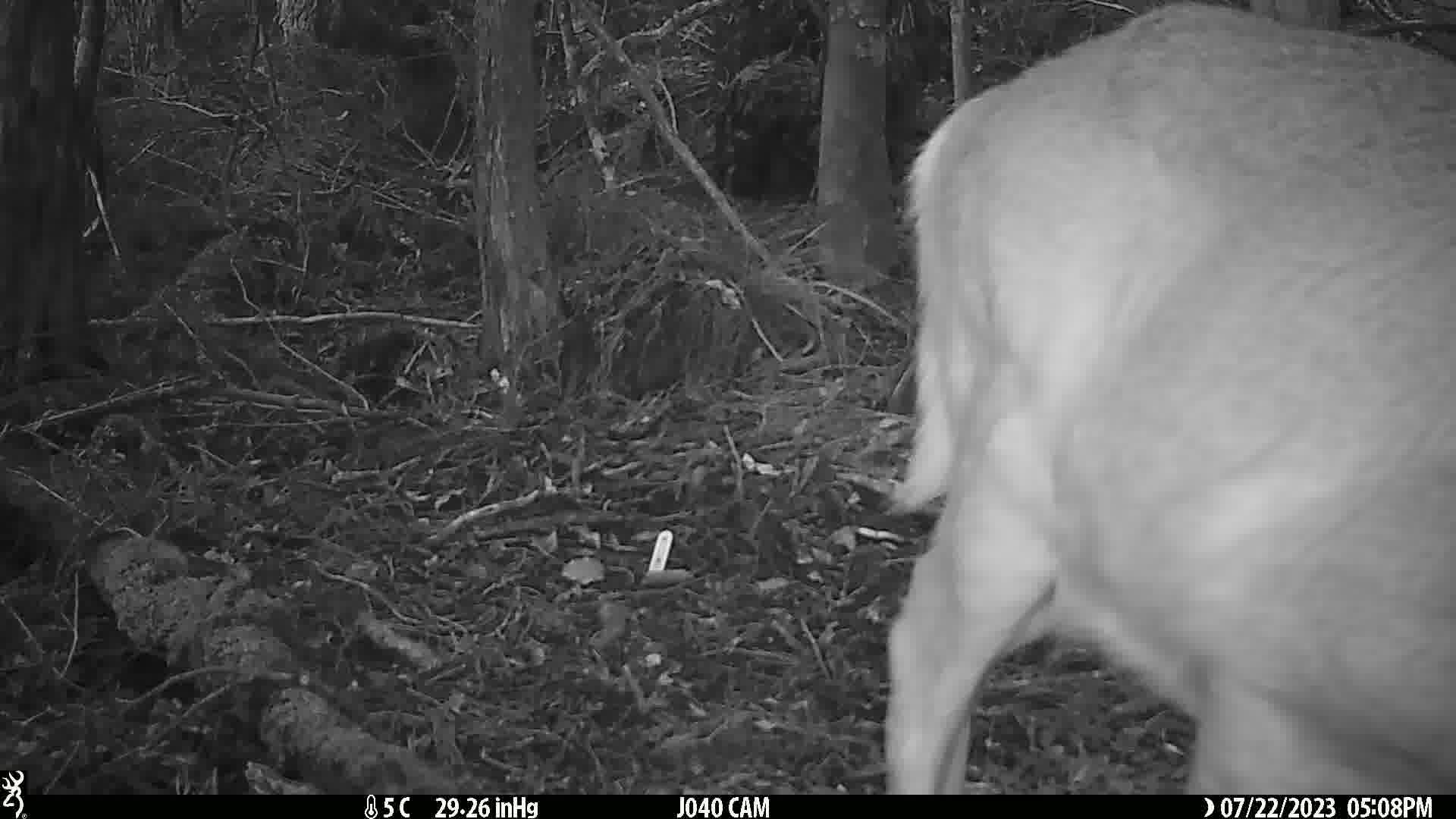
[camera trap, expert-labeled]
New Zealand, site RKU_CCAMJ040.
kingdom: Animalia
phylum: Chordata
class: Mammalia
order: Artiodactyla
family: Cervidae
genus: Odocoileus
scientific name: Odocoileus virginianus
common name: white-tailed deer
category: white tailed deer